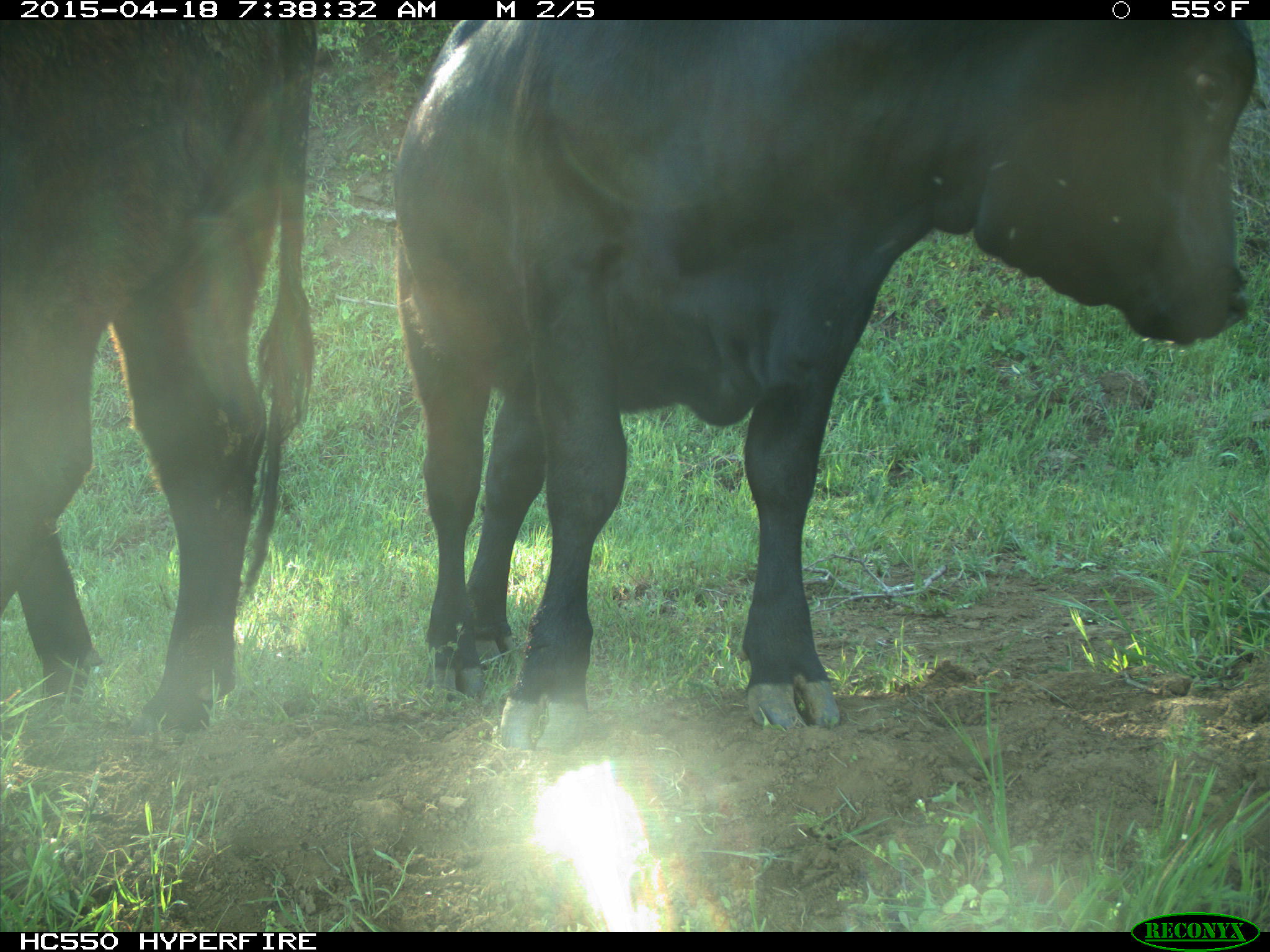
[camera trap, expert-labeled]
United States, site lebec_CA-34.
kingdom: Animalia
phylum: Chordata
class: Mammalia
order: Artiodactyla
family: Bovidae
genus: Bos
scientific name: Bos taurus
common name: domestic cow